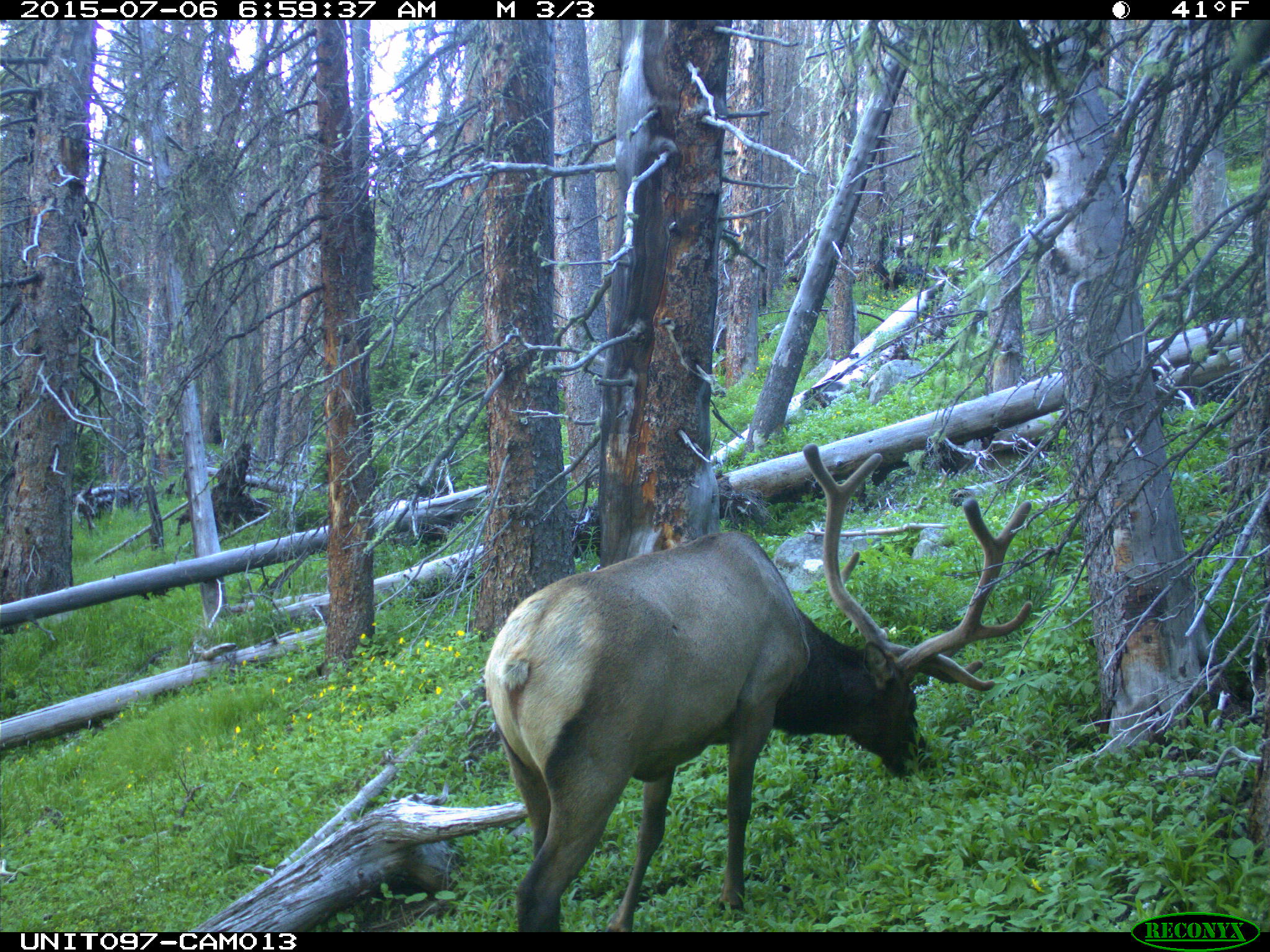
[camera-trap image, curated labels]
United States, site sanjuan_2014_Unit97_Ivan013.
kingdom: Animalia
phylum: Chordata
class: Mammalia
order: Artiodactyla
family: Cervidae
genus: Cervus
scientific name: Cervus elaphus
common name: red deer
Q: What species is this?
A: Cervus elaphus (red deer).